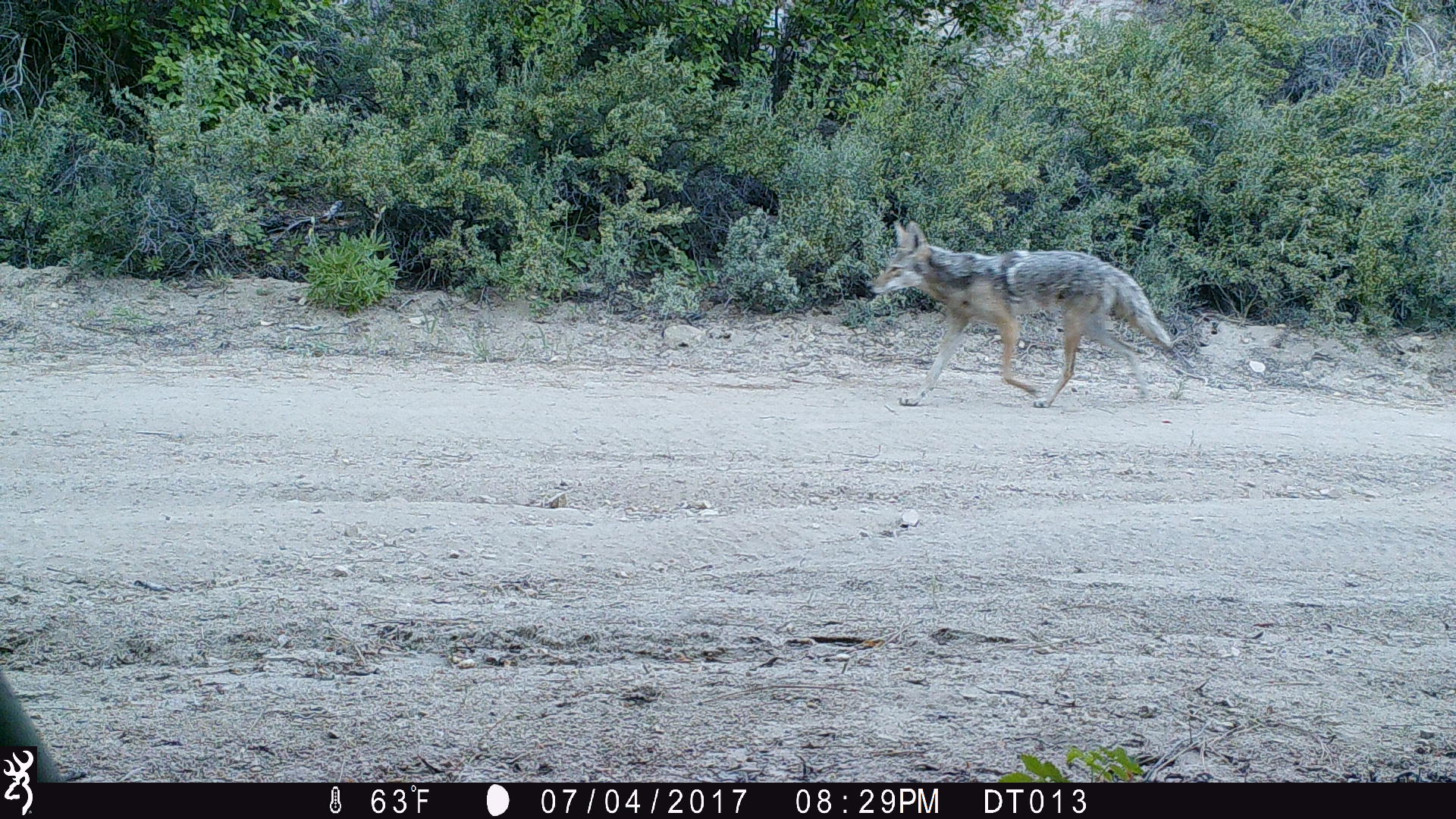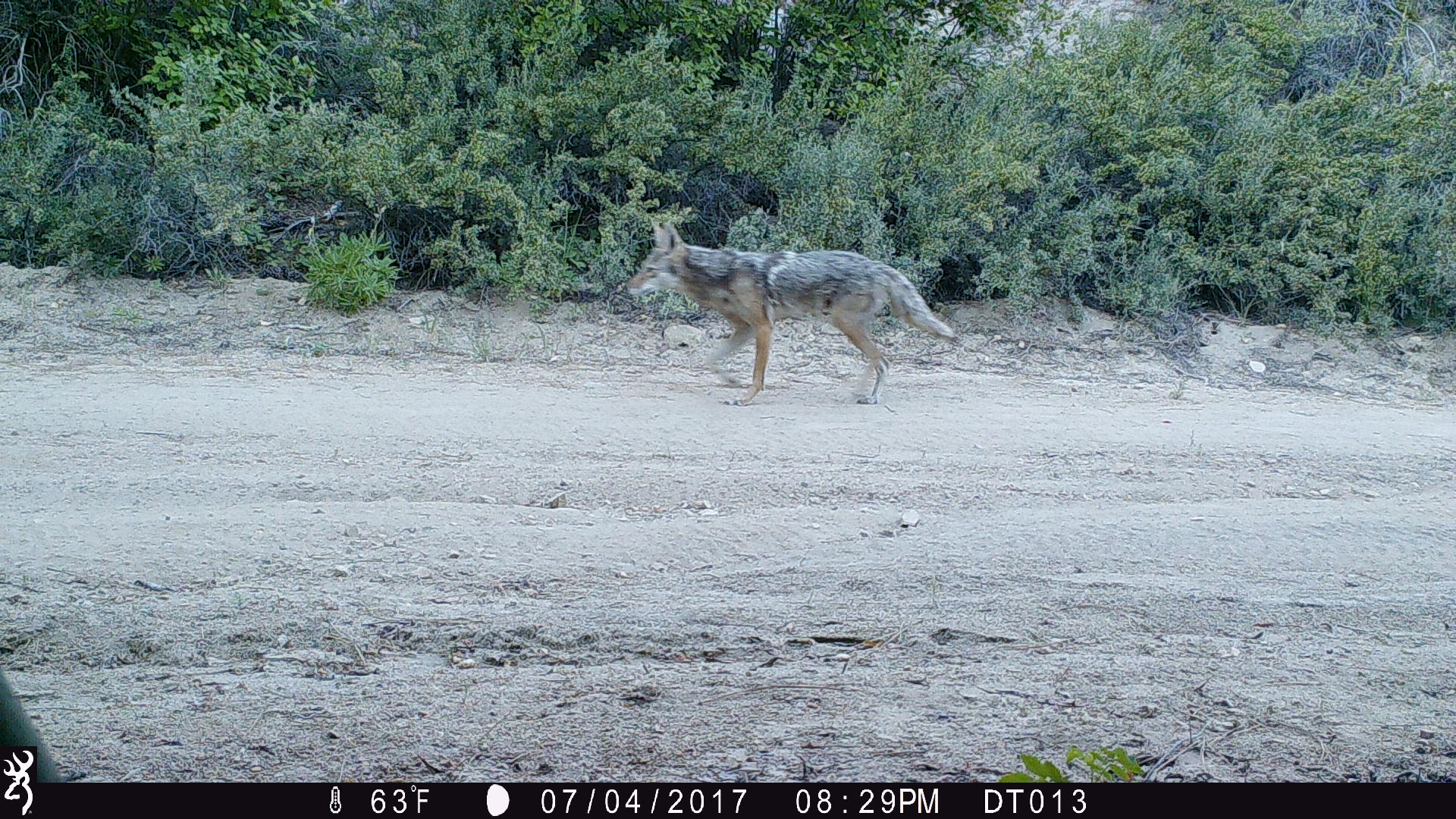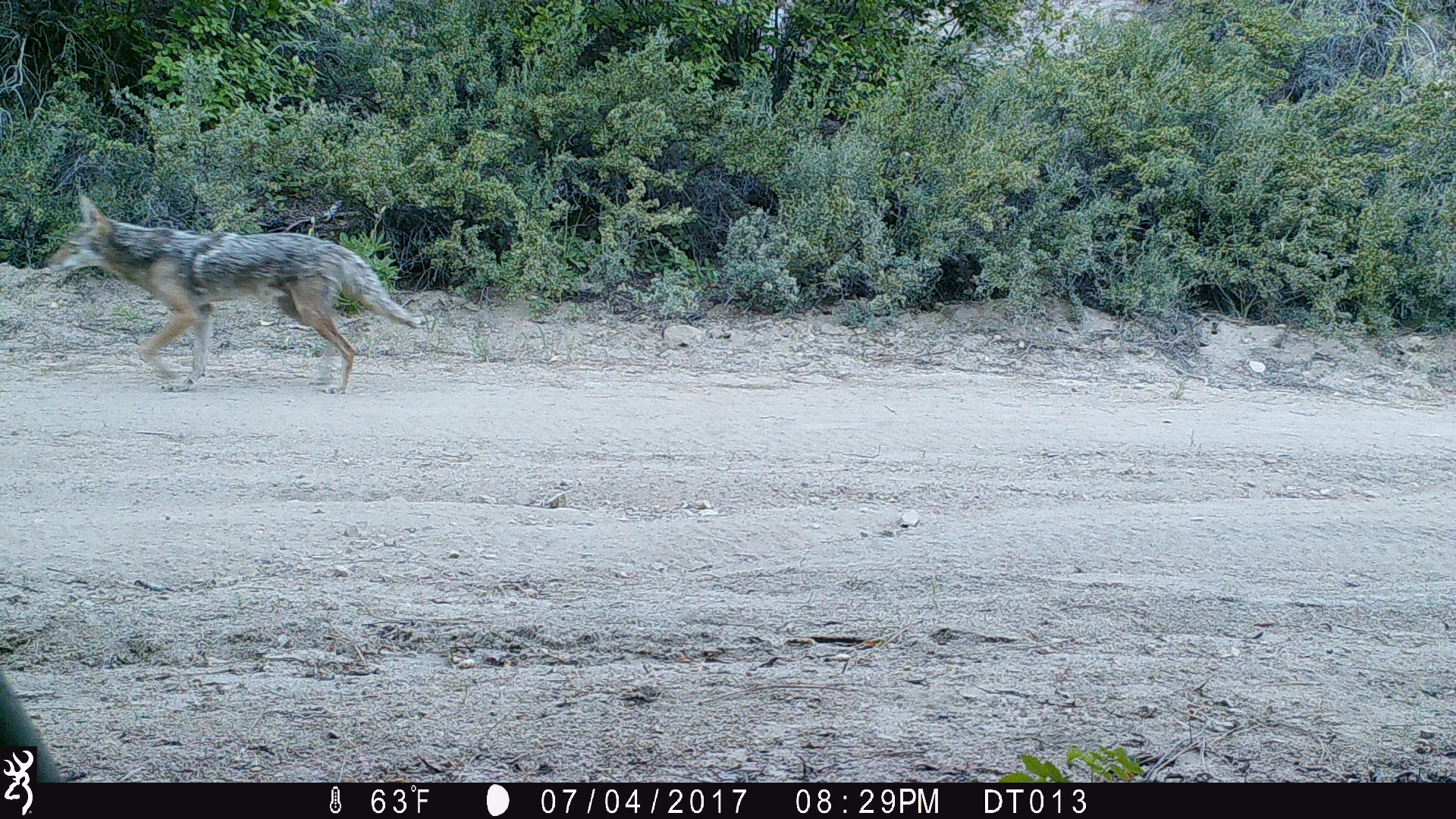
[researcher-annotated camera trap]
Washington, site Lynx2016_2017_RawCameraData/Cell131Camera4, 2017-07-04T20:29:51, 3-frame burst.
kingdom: Animalia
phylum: Chordata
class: Mammalia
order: Carnivora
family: Canidae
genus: Canis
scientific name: Canis latrans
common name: coyote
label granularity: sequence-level